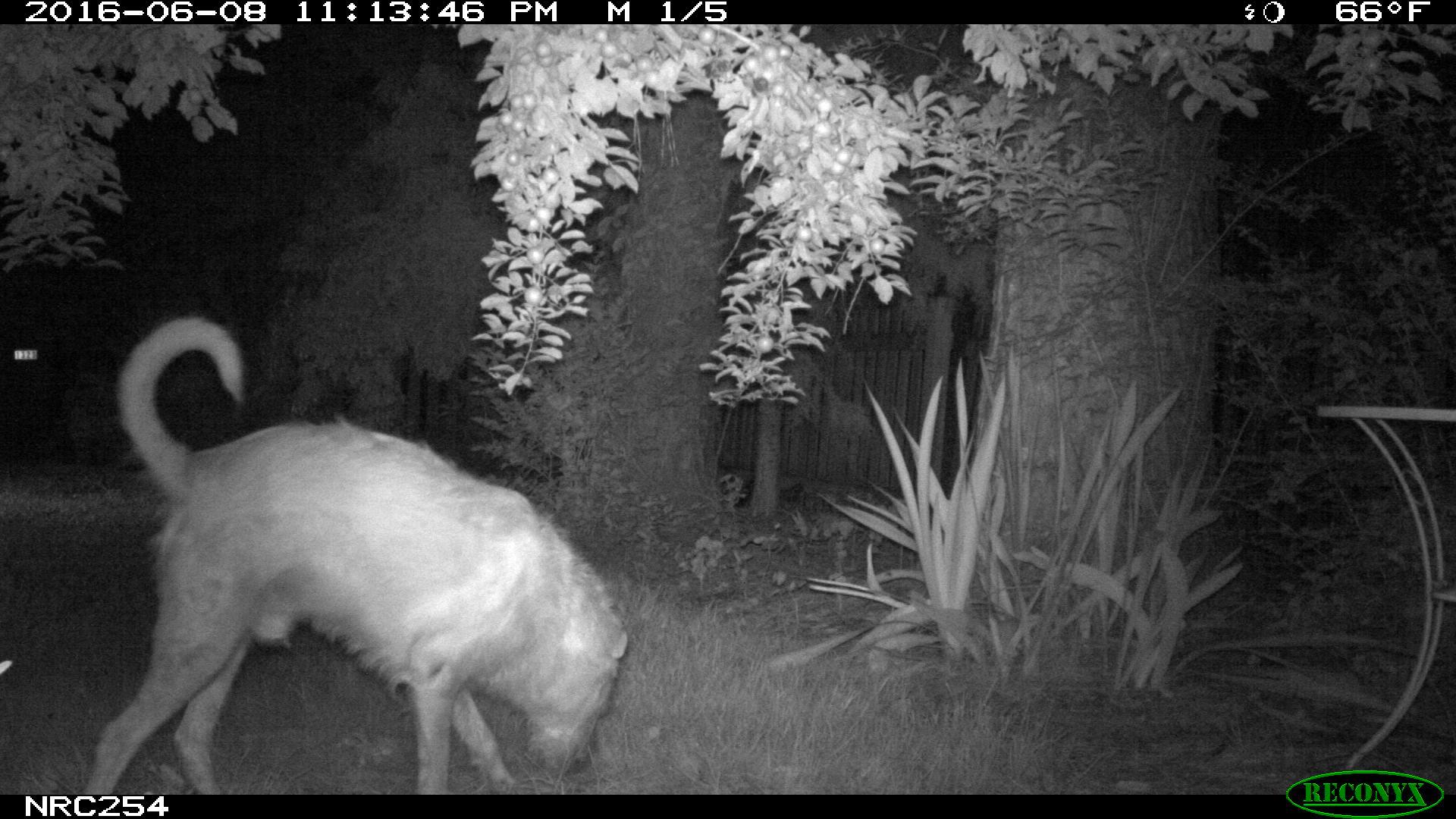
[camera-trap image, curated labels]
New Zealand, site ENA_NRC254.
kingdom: Animalia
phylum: Chordata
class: Mammalia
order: Carnivora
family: Canidae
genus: Canis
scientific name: Canis familiaris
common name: domestic dog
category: dog